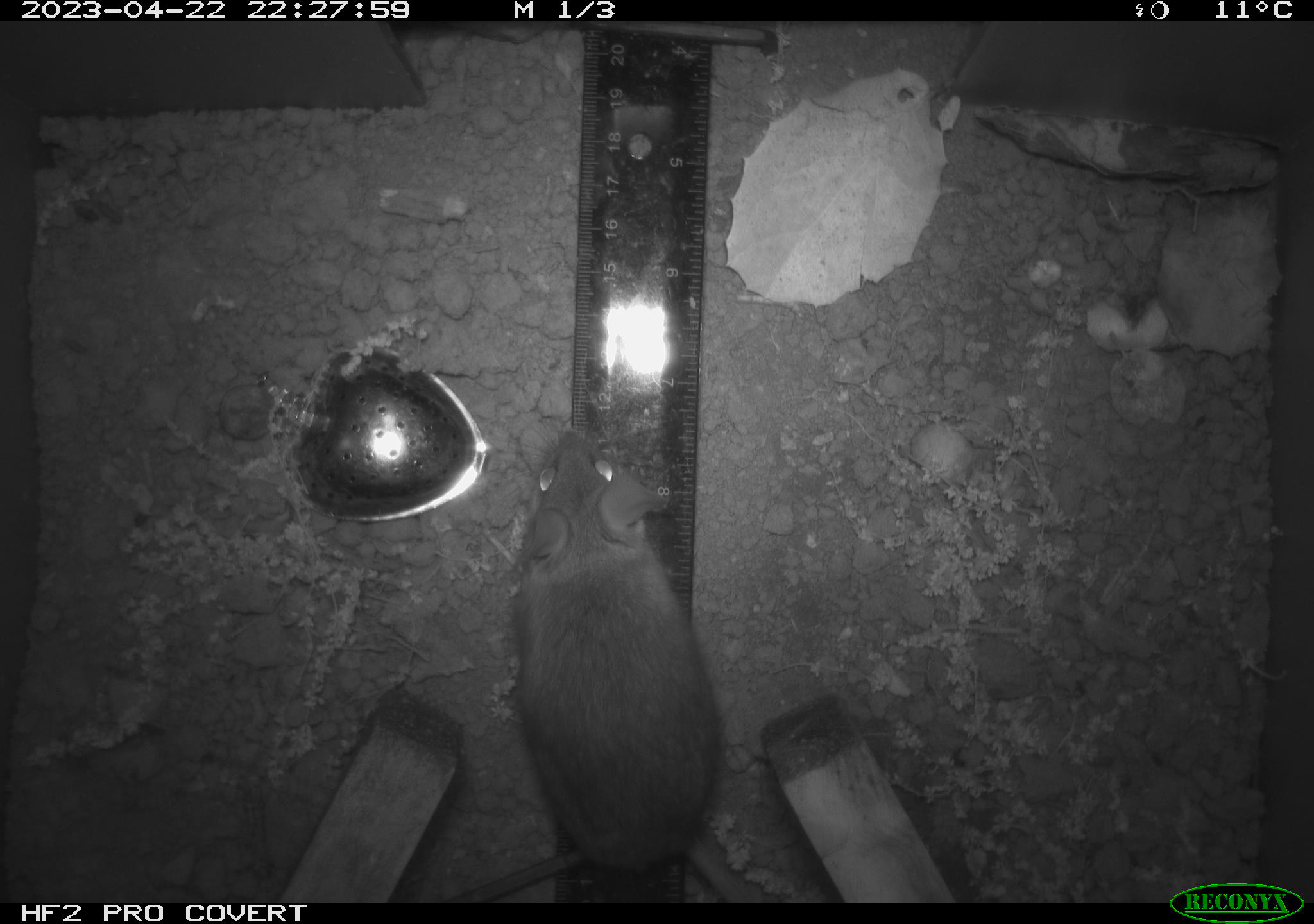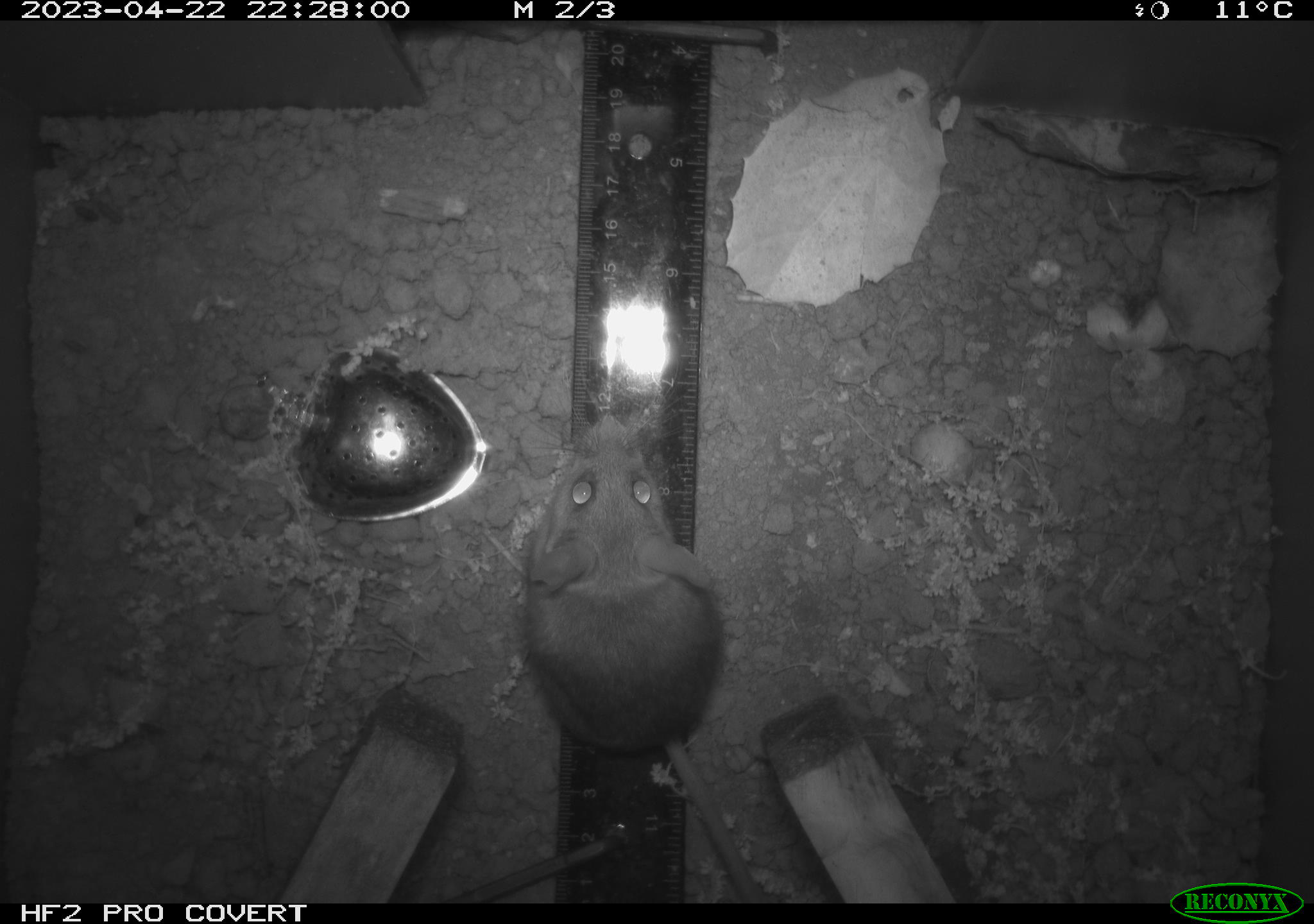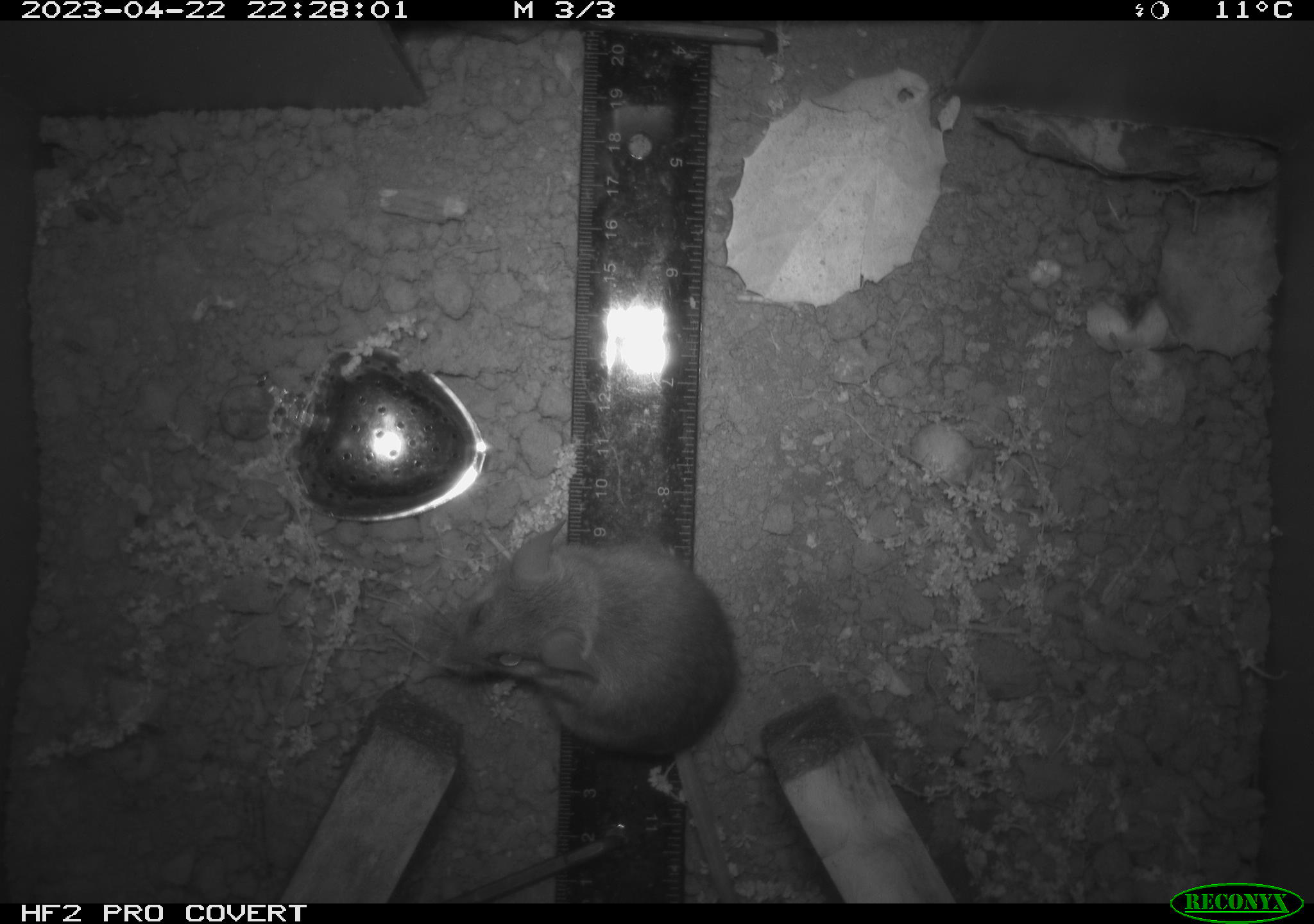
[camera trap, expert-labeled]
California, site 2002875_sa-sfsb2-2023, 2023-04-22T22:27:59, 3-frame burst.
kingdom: Animalia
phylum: Chordata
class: Mammalia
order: Rodentia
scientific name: Rodentia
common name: mouse species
Mouse species (Rodentia).